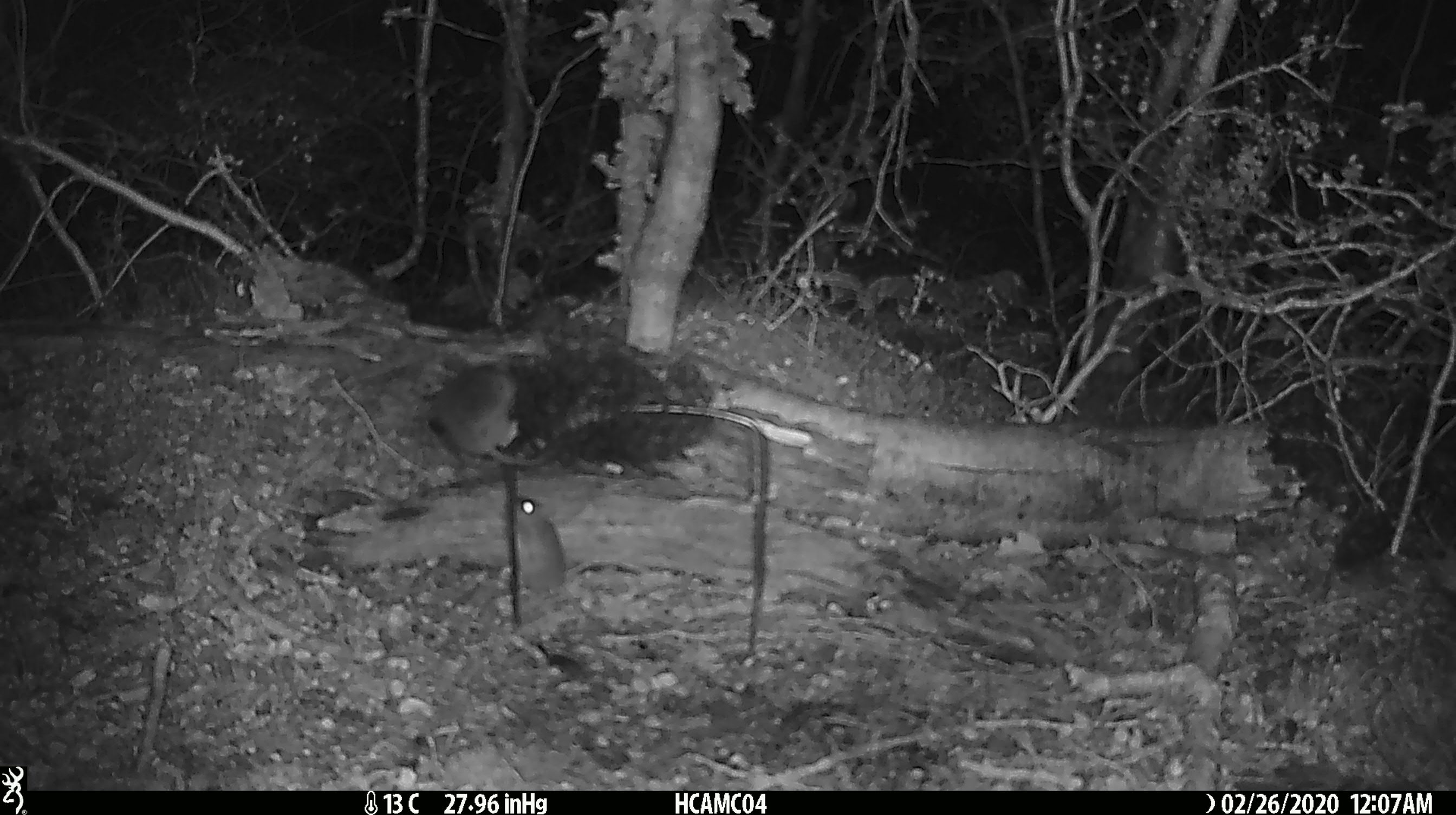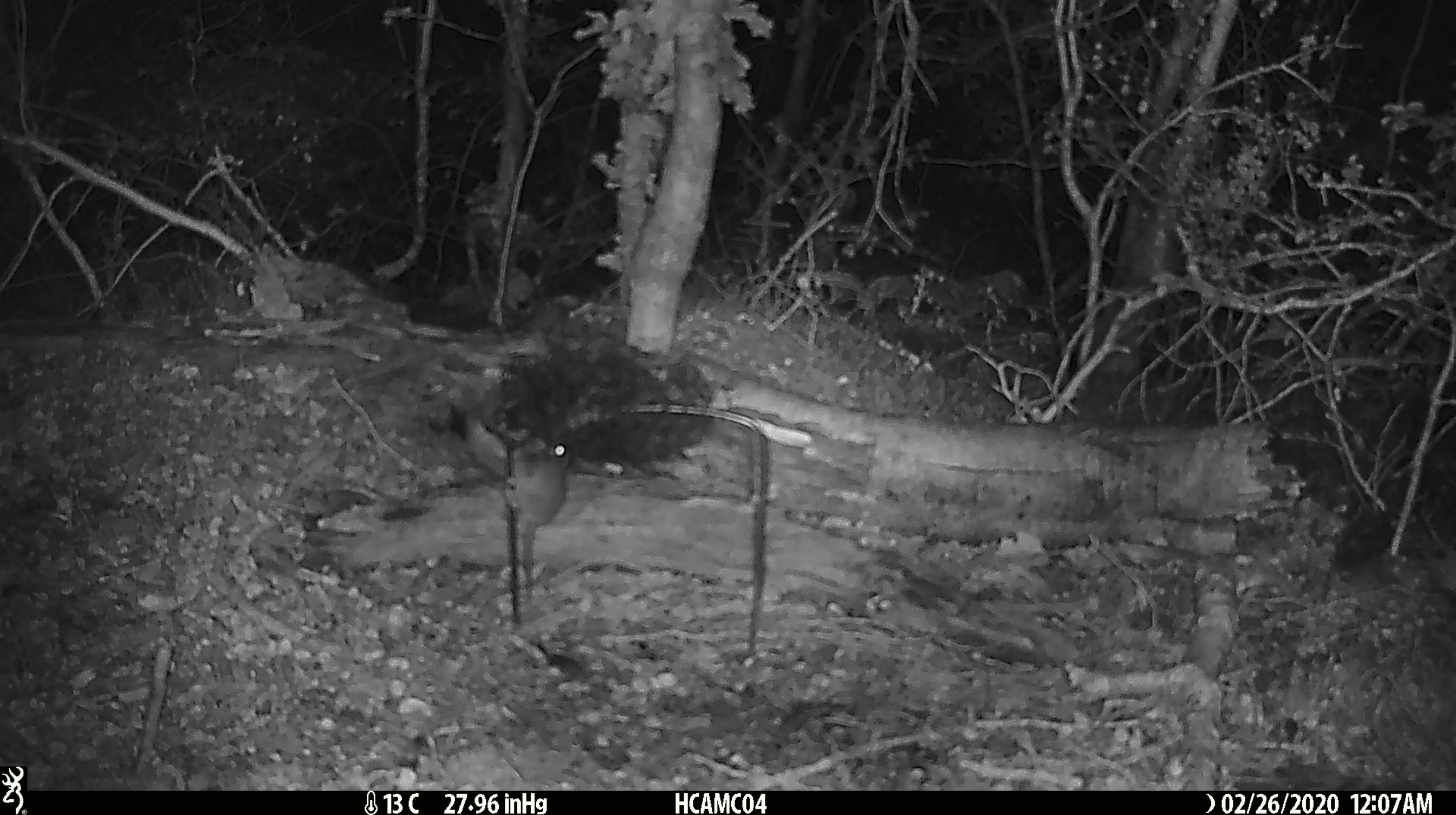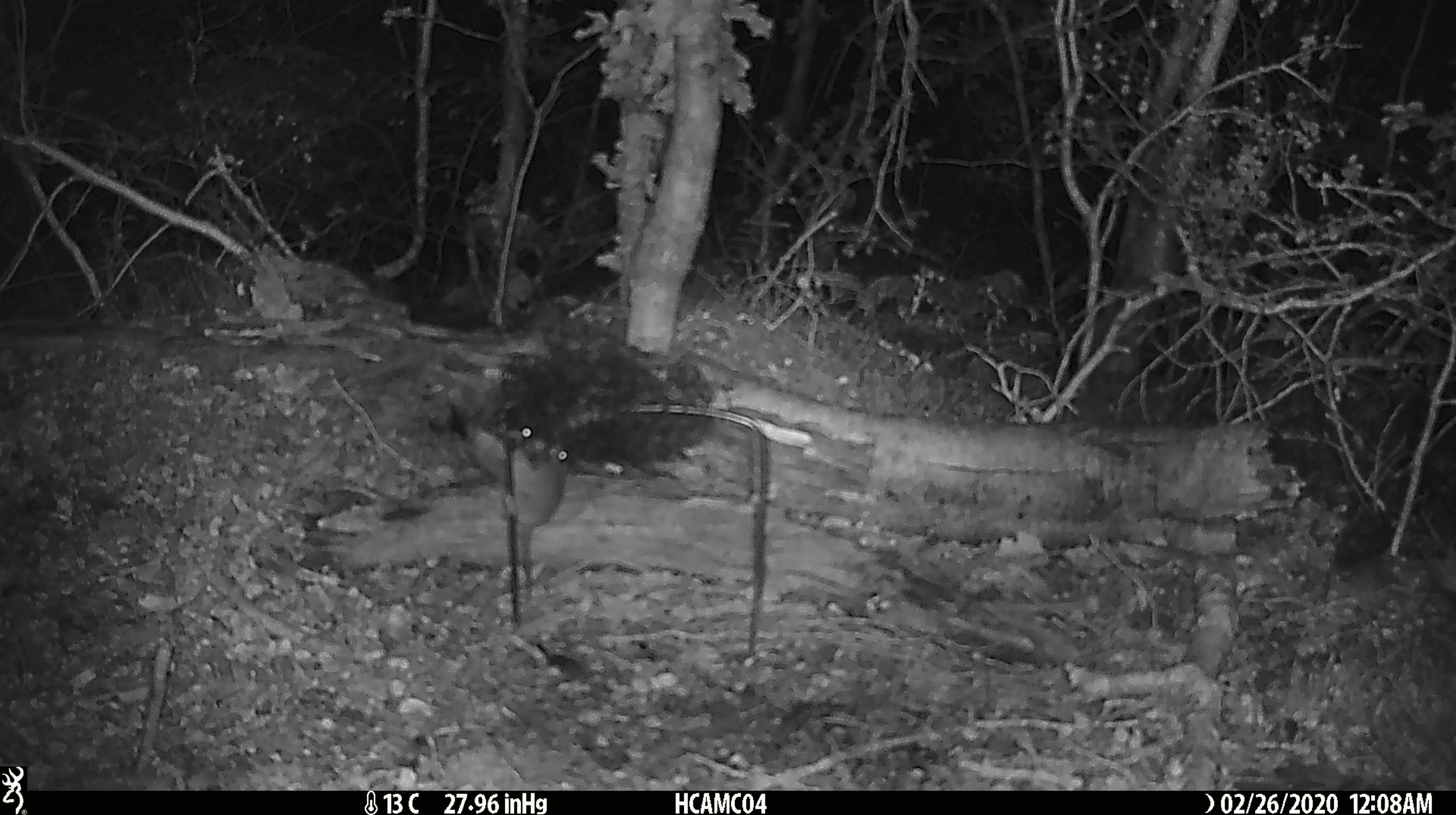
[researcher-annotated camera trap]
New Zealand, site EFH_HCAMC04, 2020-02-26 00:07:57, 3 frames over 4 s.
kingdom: Animalia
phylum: Chordata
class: Mammalia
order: Rodentia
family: Muridae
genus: Mus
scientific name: Mus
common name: mouse